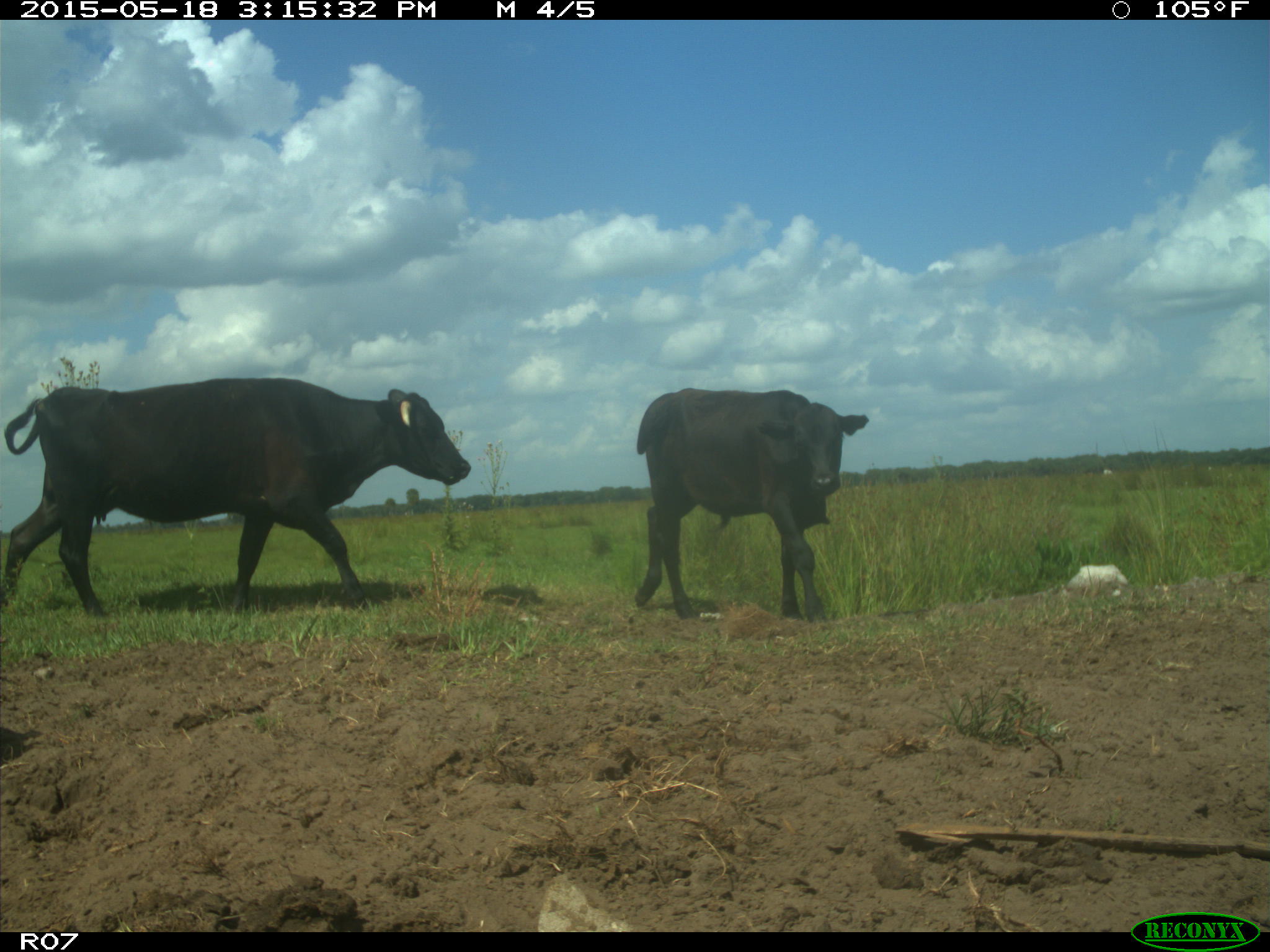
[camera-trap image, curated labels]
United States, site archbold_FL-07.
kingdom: Animalia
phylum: Chordata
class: Mammalia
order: Artiodactyla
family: Bovidae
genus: Bos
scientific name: Bos taurus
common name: domestic cow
Bos taurus (domestic cow).